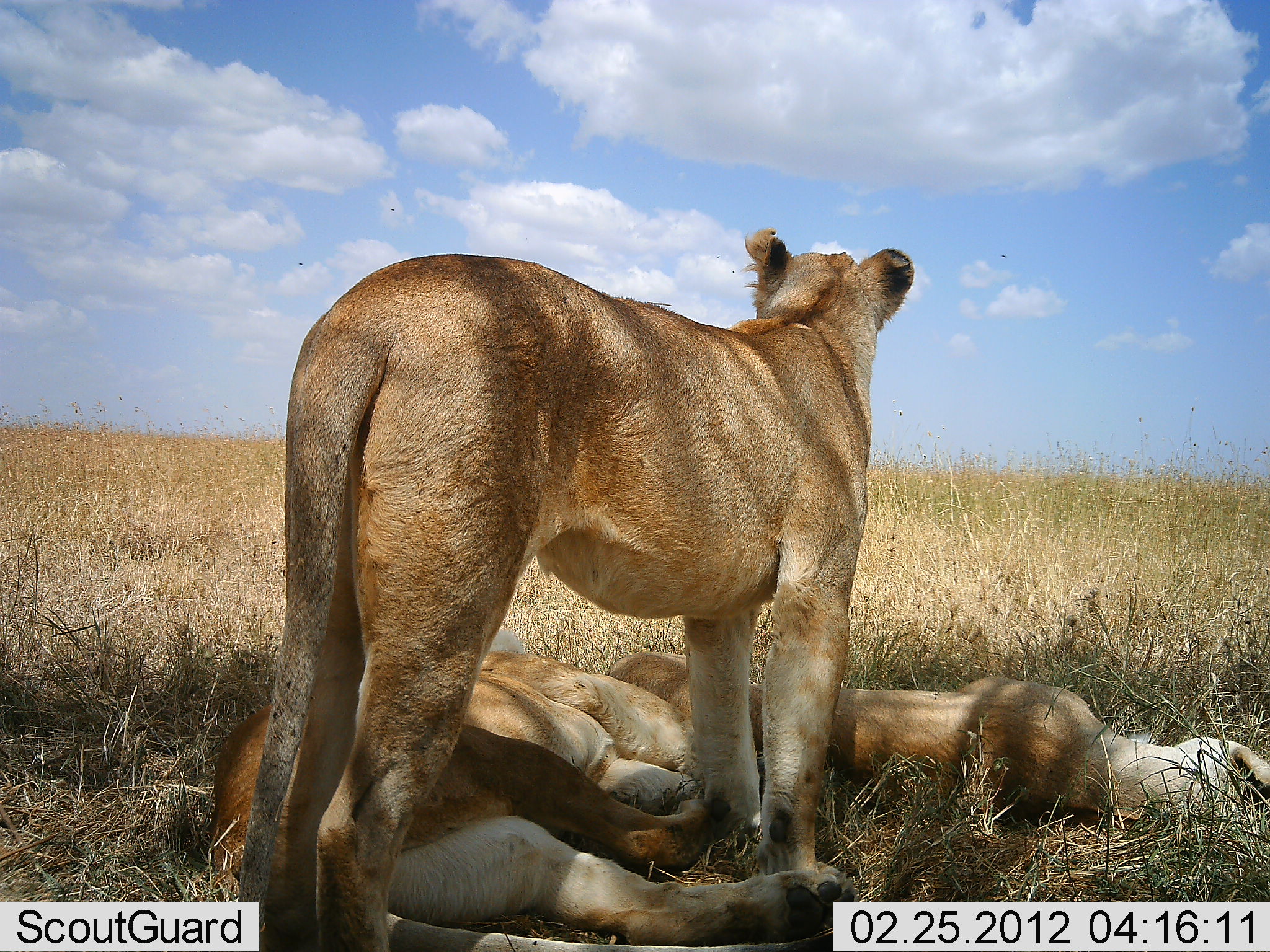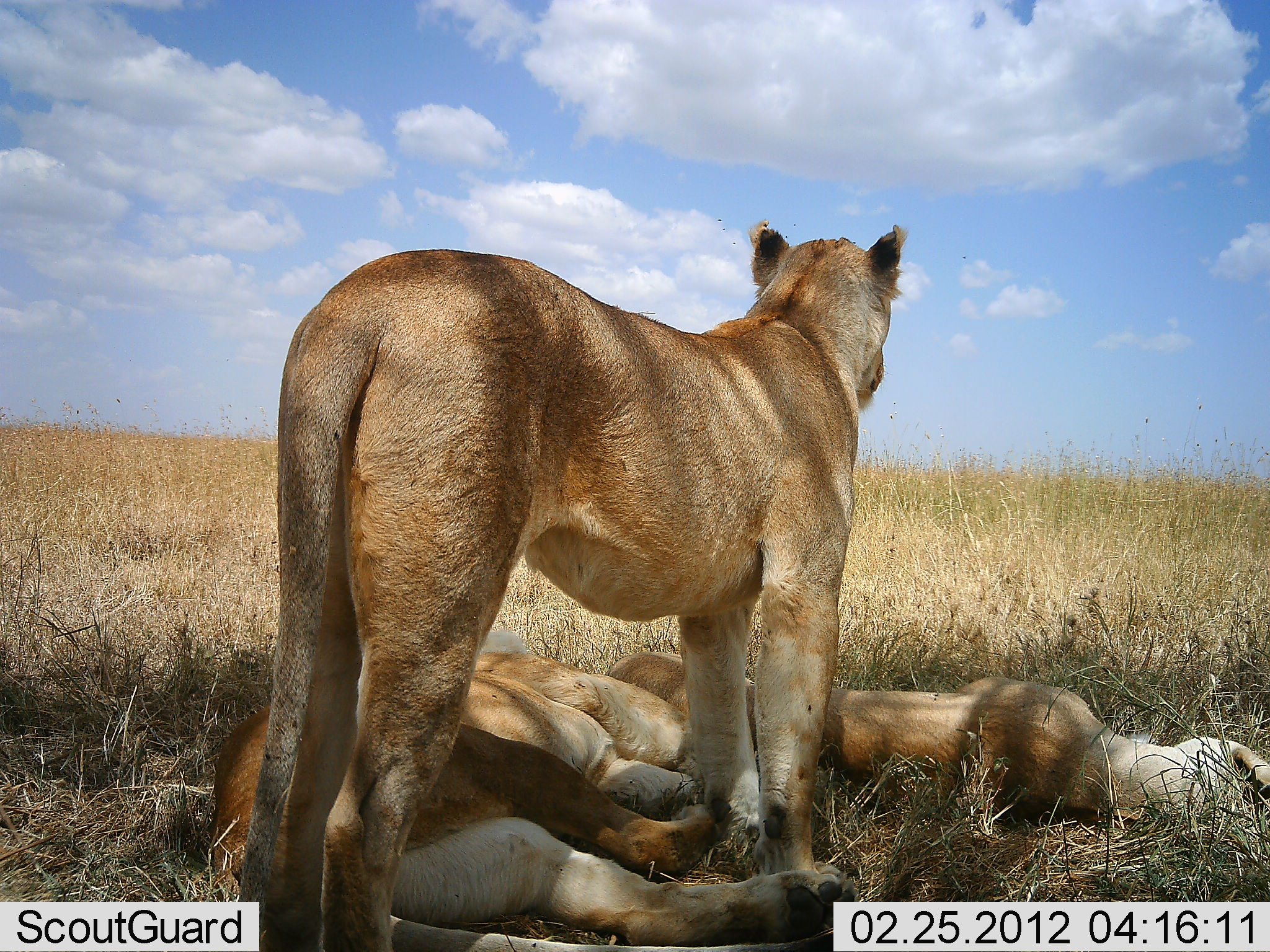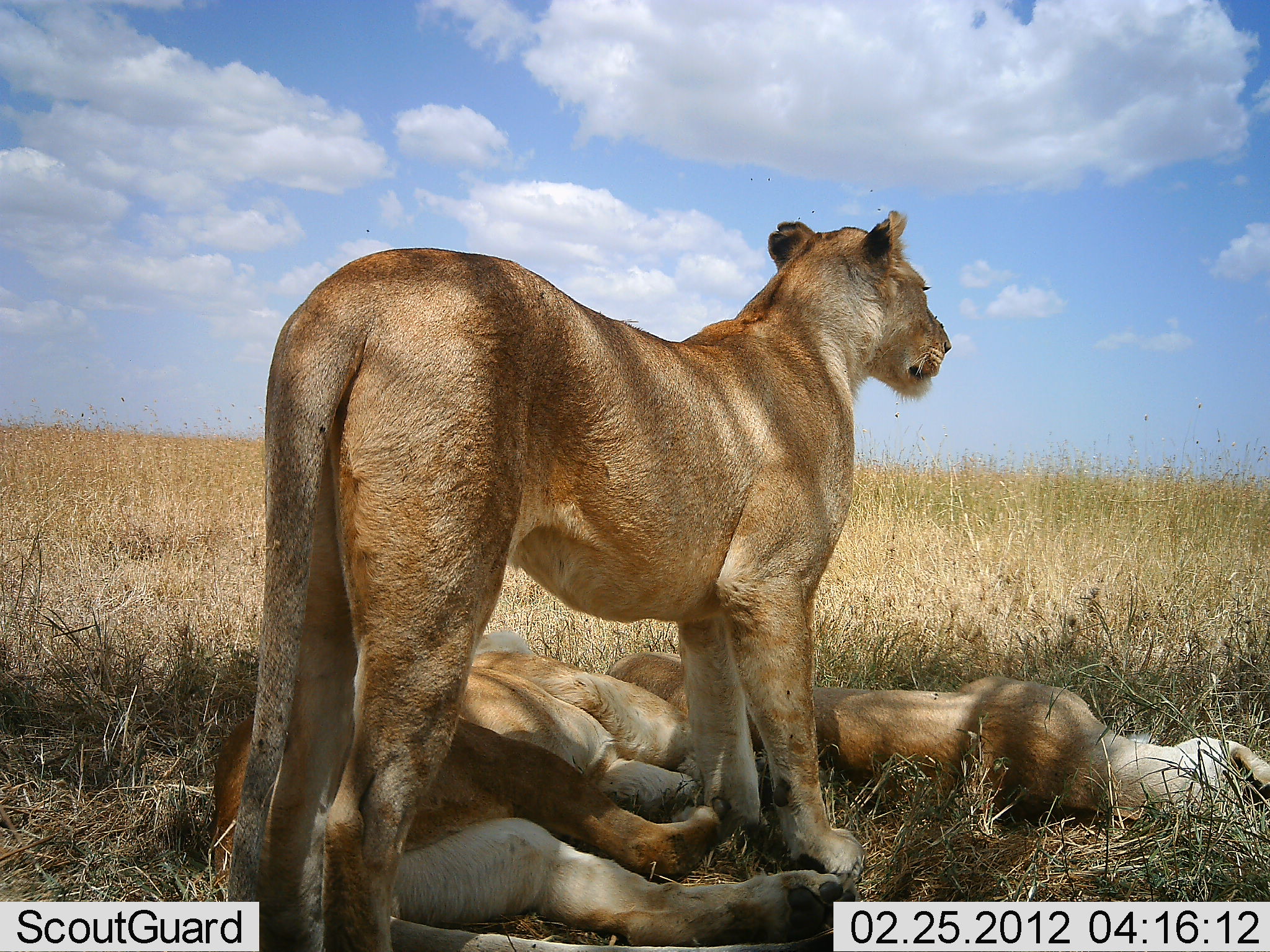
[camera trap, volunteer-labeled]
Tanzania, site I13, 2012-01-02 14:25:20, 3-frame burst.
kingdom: Animalia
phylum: Chordata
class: Mammalia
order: Carnivora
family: Felidae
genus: Panthera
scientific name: Panthera leo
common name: lion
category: lionfemale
Lionfemale (lion) (Panthera leo), count 4. Behavior (volunteer vote fractions): standing 88%, resting 100%, moving 0%, interacting 6%. Young present (vote fraction): 6%. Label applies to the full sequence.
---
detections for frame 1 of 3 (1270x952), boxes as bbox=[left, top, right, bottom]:
animal: bbox=[233, 223, 916, 952]; bbox=[206, 622, 858, 952]; bbox=[600, 647, 1268, 827]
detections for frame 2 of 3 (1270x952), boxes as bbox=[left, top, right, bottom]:
animal: bbox=[233, 212, 912, 952]; bbox=[204, 622, 863, 952]; bbox=[598, 642, 1269, 848]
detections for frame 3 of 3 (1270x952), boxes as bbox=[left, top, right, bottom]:
animal: bbox=[223, 207, 956, 952]; bbox=[206, 627, 861, 952]; bbox=[604, 647, 1269, 839]